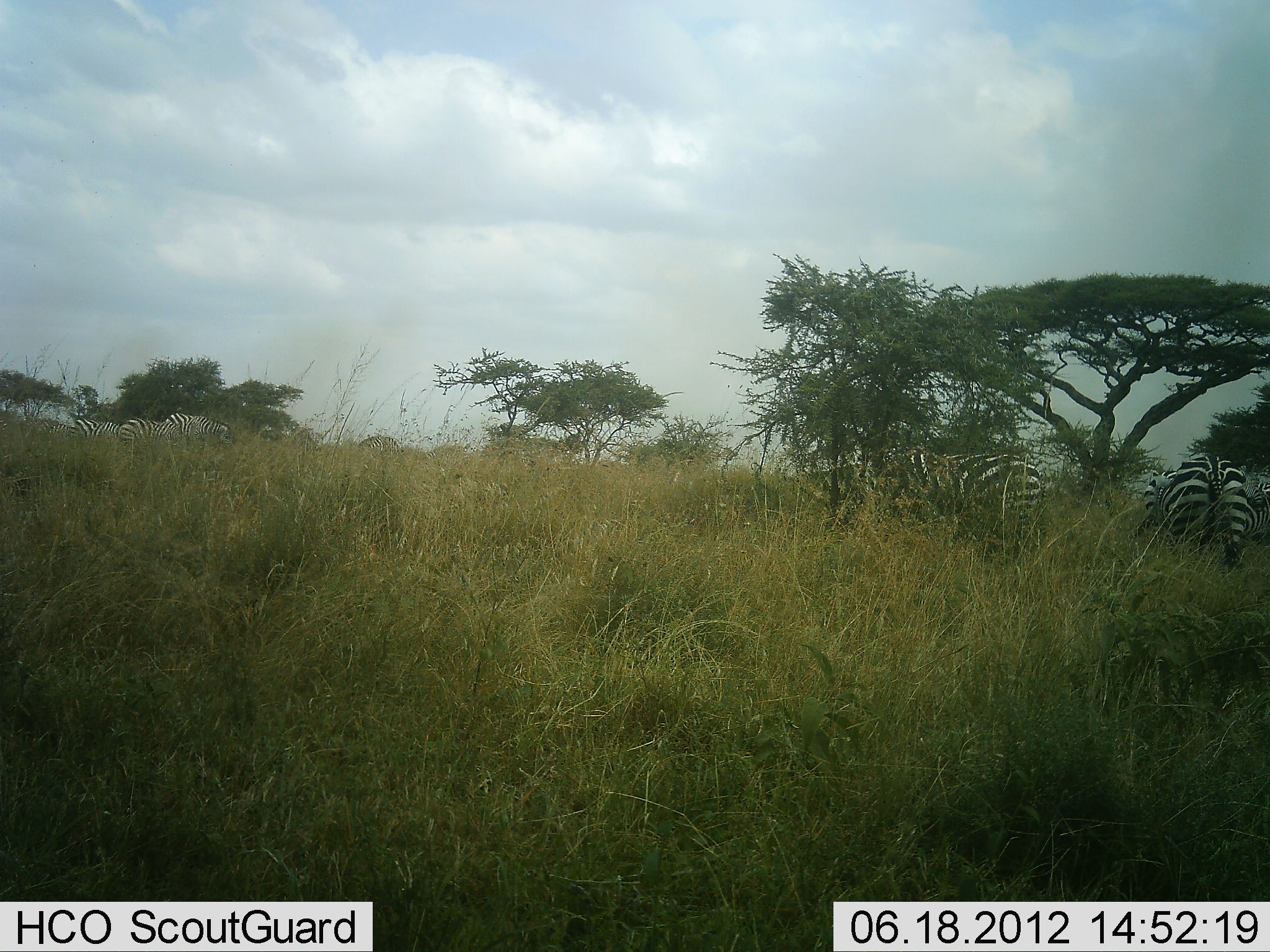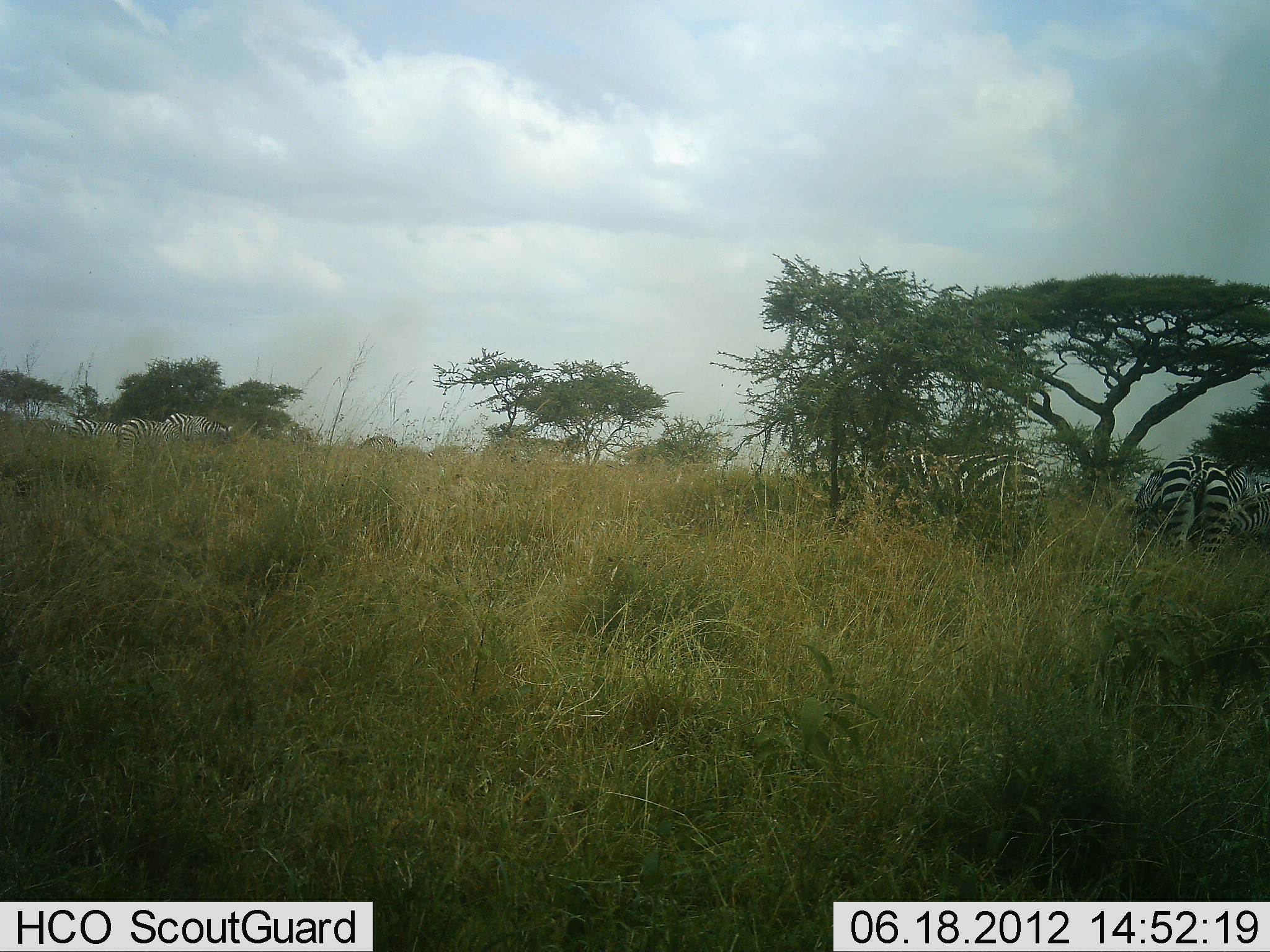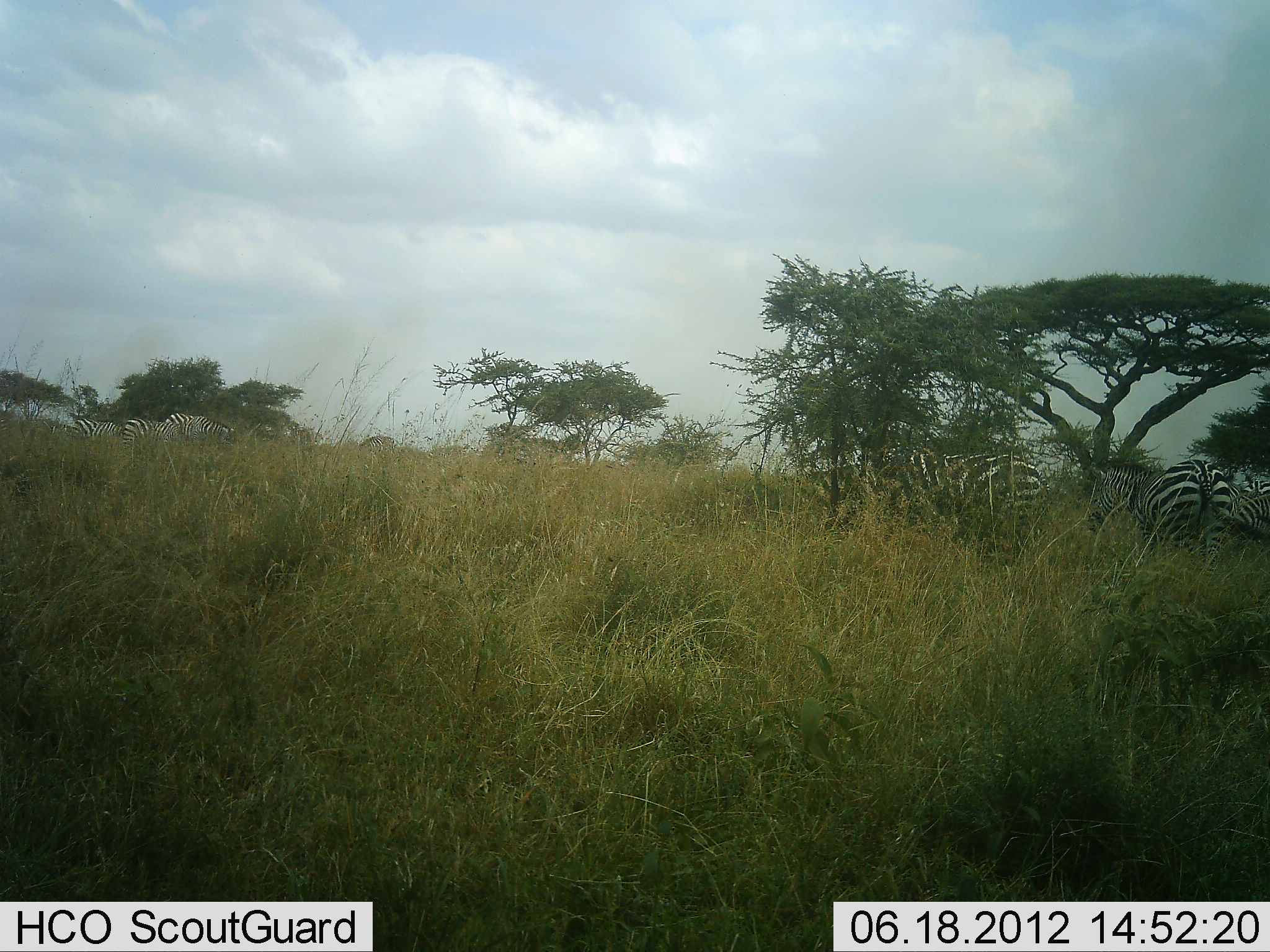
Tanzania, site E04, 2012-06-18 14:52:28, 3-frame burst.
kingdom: Animalia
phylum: Chordata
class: Mammalia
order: Perissodactyla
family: Equidae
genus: Equus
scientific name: Equus quagga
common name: plains zebra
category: zebra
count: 4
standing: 40%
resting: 0%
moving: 40%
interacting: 0%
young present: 0%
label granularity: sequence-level